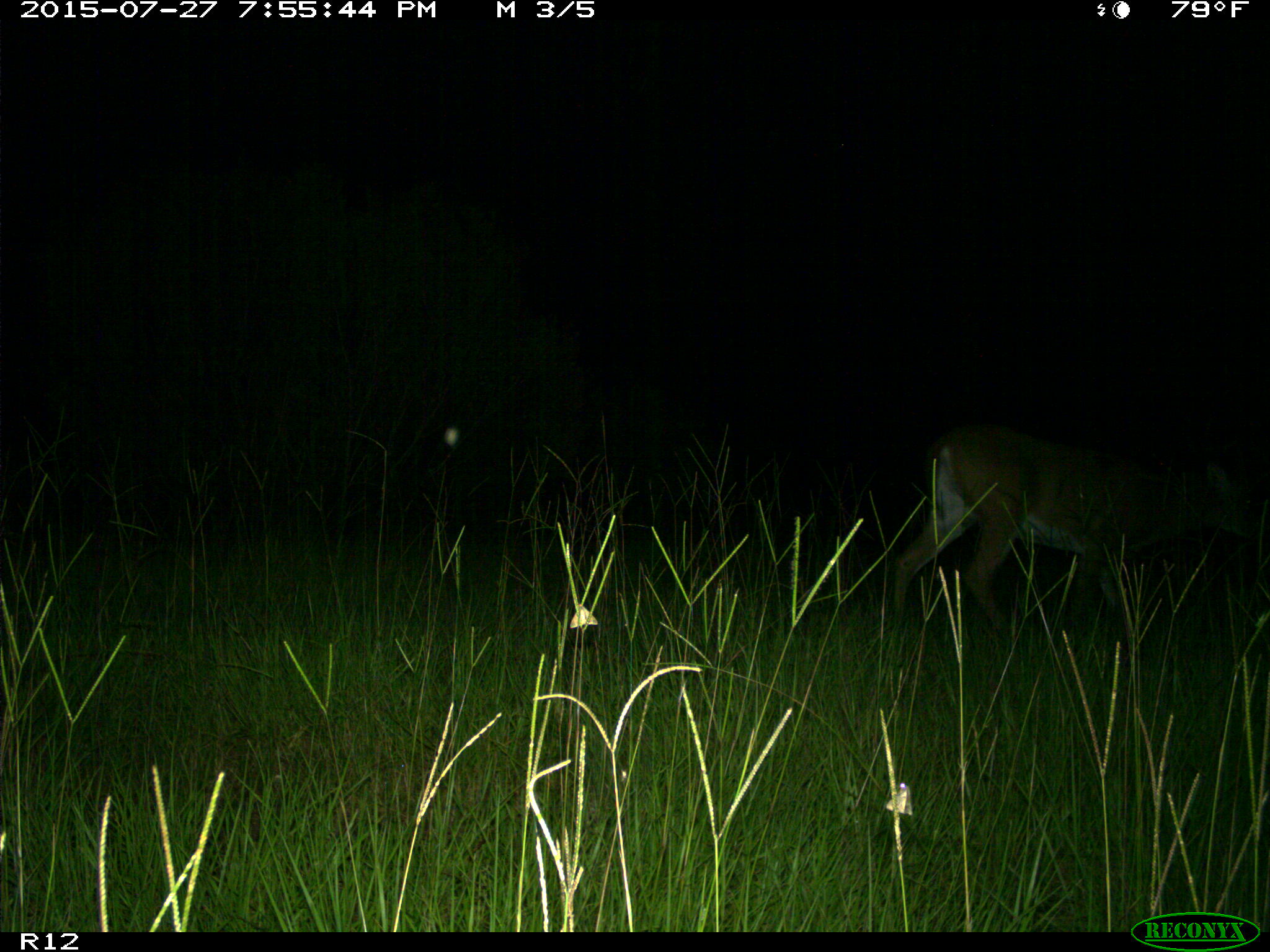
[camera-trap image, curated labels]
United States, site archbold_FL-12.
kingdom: Animalia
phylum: Chordata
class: Mammalia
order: Artiodactyla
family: Cervidae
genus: Odocoileus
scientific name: Odocoileus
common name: deer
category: unidentified deer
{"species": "unidentified deer (deer) (Odocoileus)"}